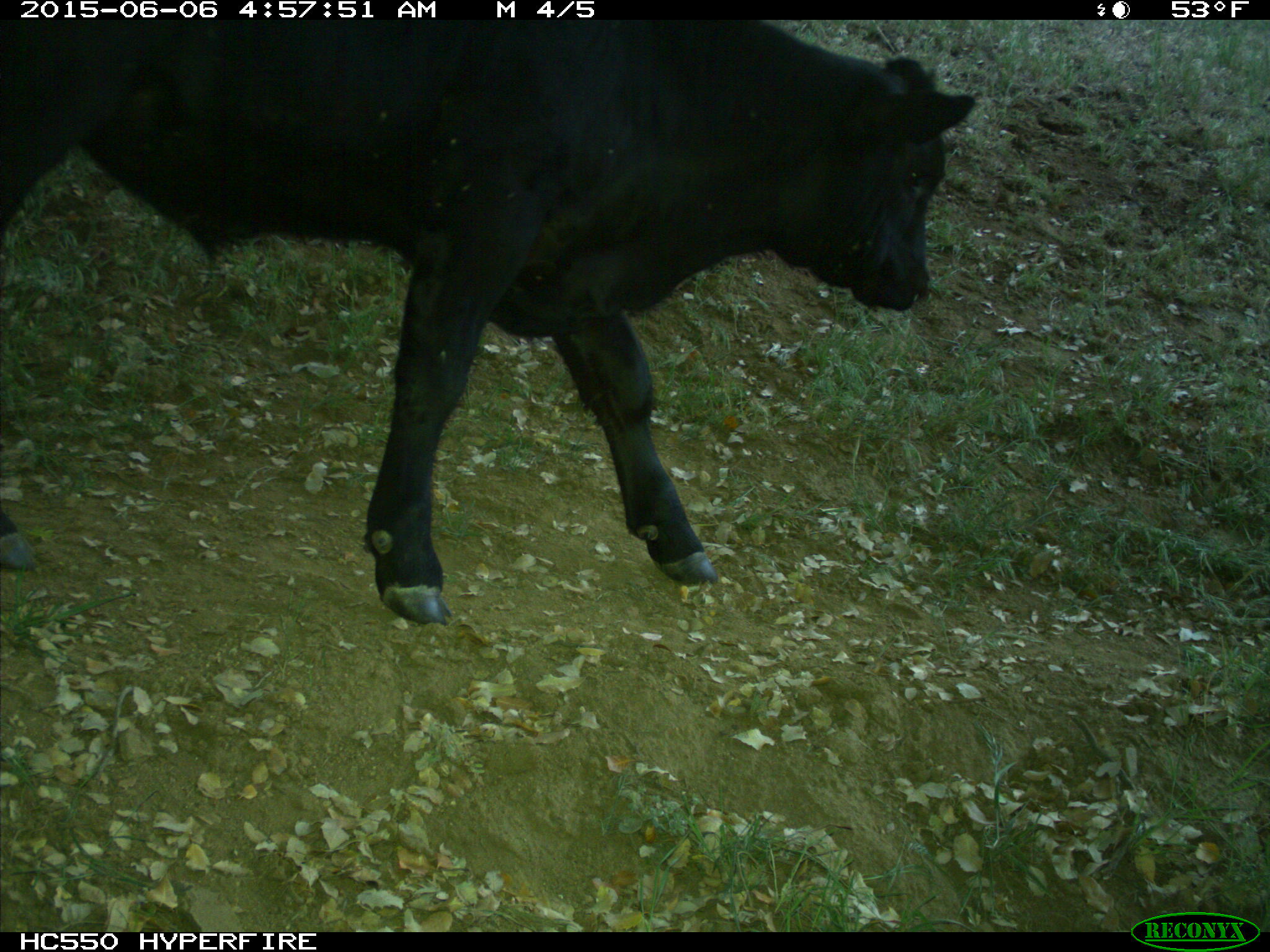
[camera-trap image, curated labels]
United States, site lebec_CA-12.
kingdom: Animalia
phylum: Chordata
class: Mammalia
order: Artiodactyla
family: Bovidae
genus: Bos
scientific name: Bos taurus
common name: domestic cow